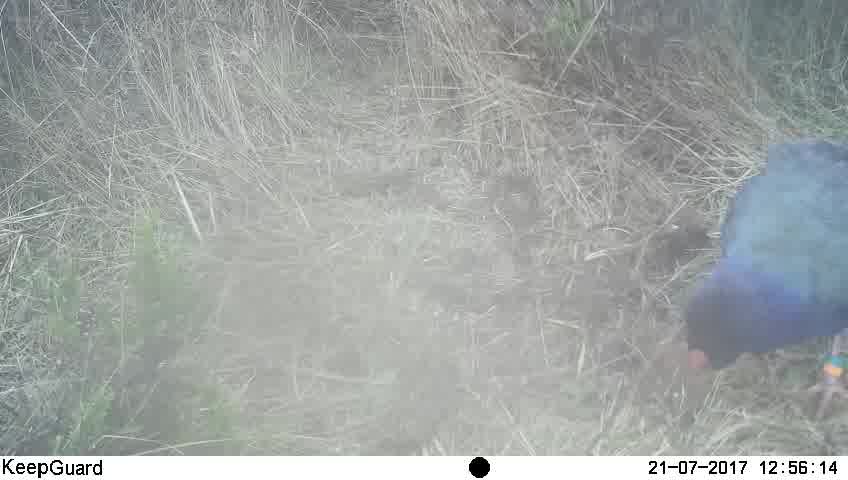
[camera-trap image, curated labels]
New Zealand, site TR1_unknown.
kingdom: Animalia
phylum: Chordata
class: Aves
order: Gruiformes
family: Rallidae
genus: Porphyrio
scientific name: Porphyrio mantelli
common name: takahe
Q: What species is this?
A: Takahe (Porphyrio mantelli).